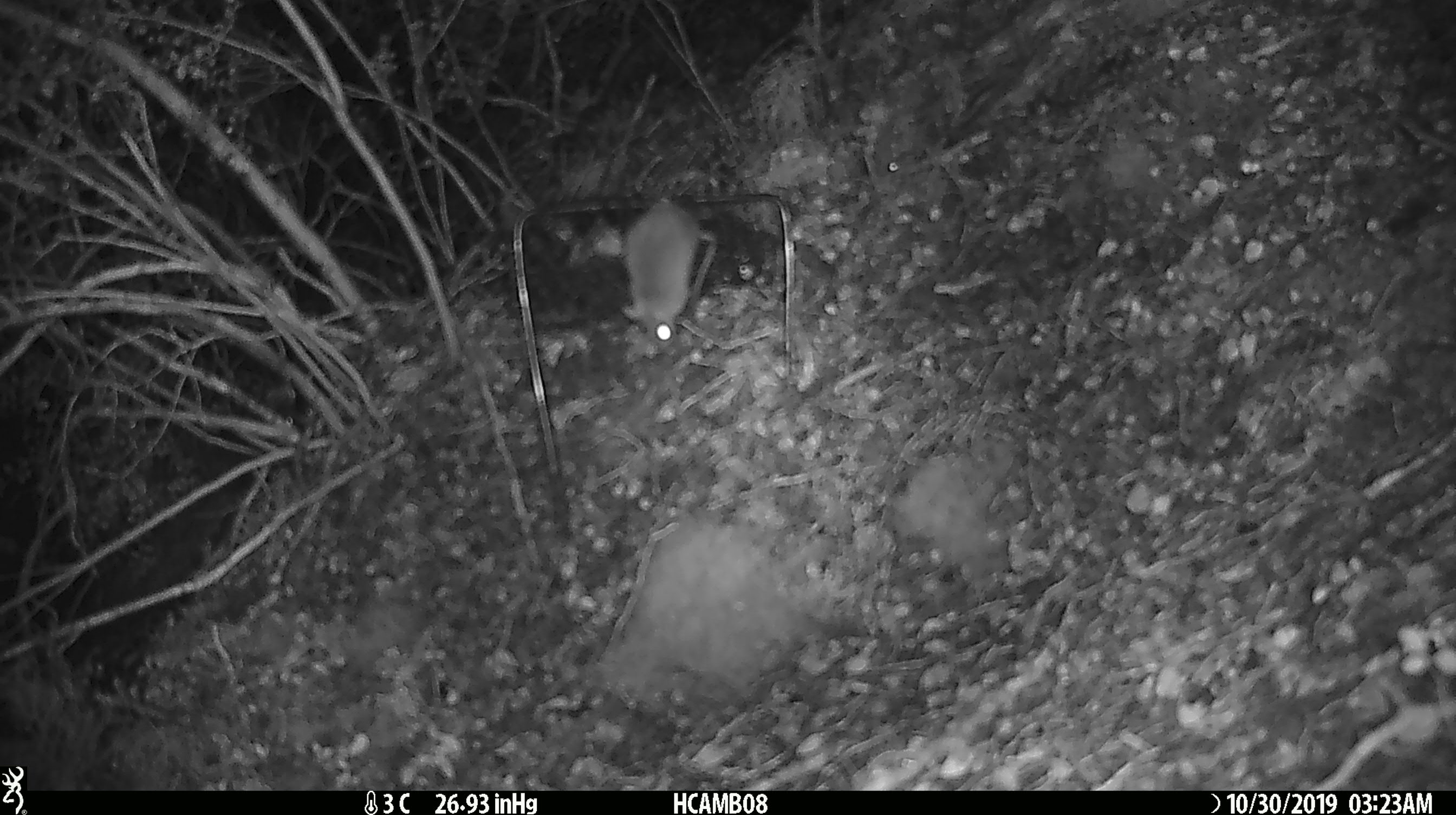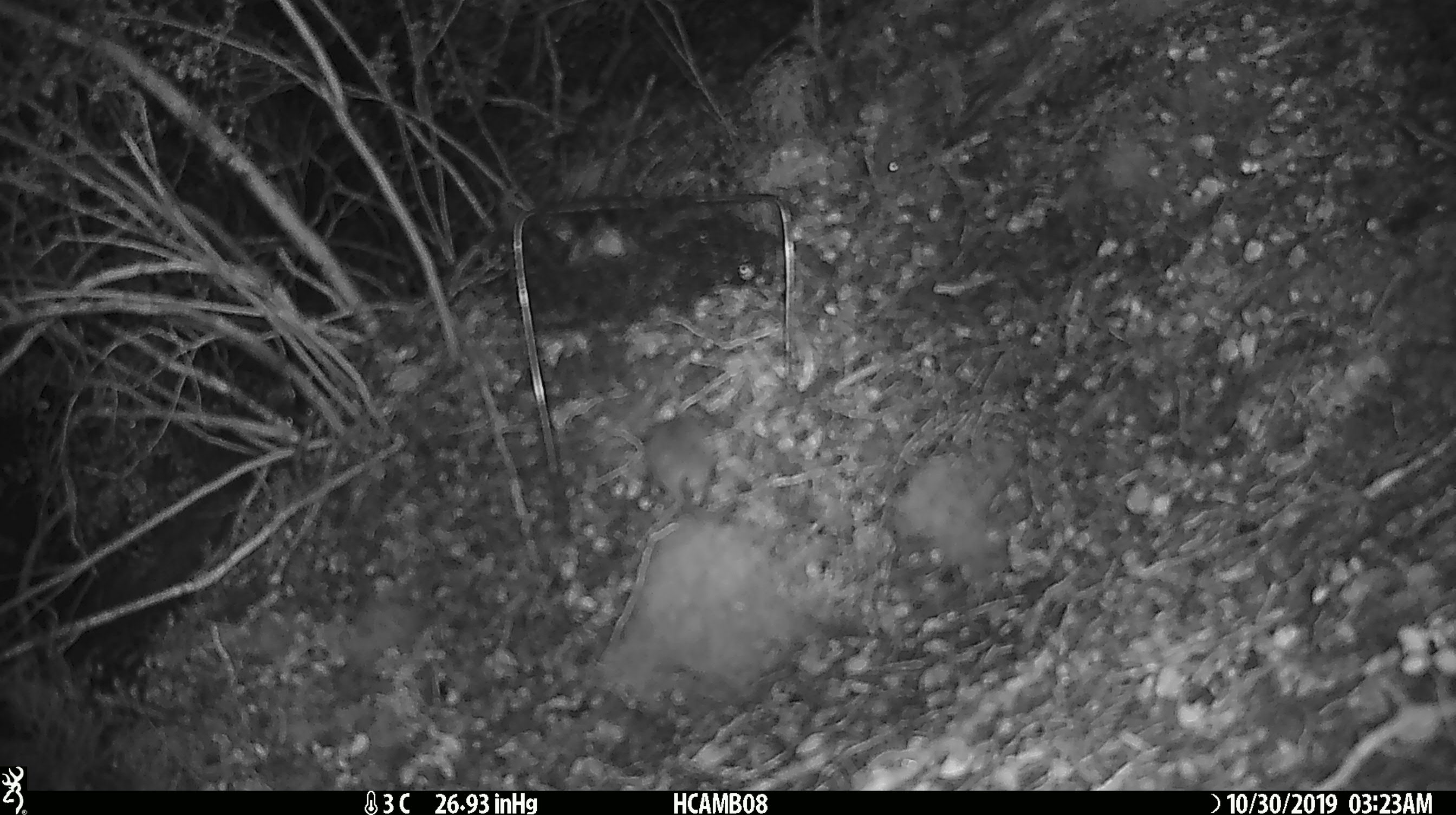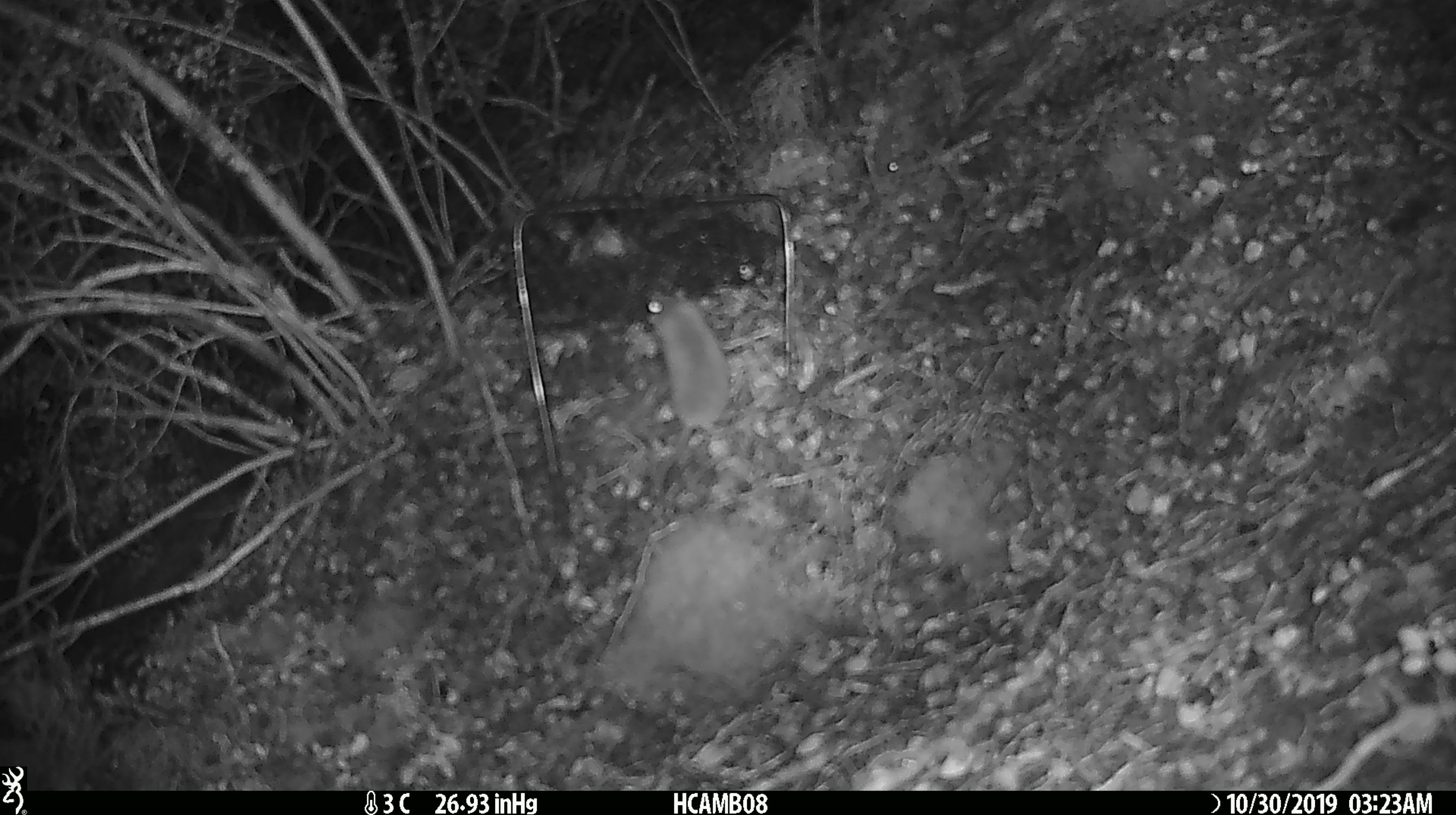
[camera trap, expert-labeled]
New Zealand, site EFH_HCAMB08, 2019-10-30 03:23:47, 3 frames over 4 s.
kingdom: Animalia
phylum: Chordata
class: Mammalia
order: Rodentia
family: Muridae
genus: Mus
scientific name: Mus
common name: mouse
Mouse (Mus).